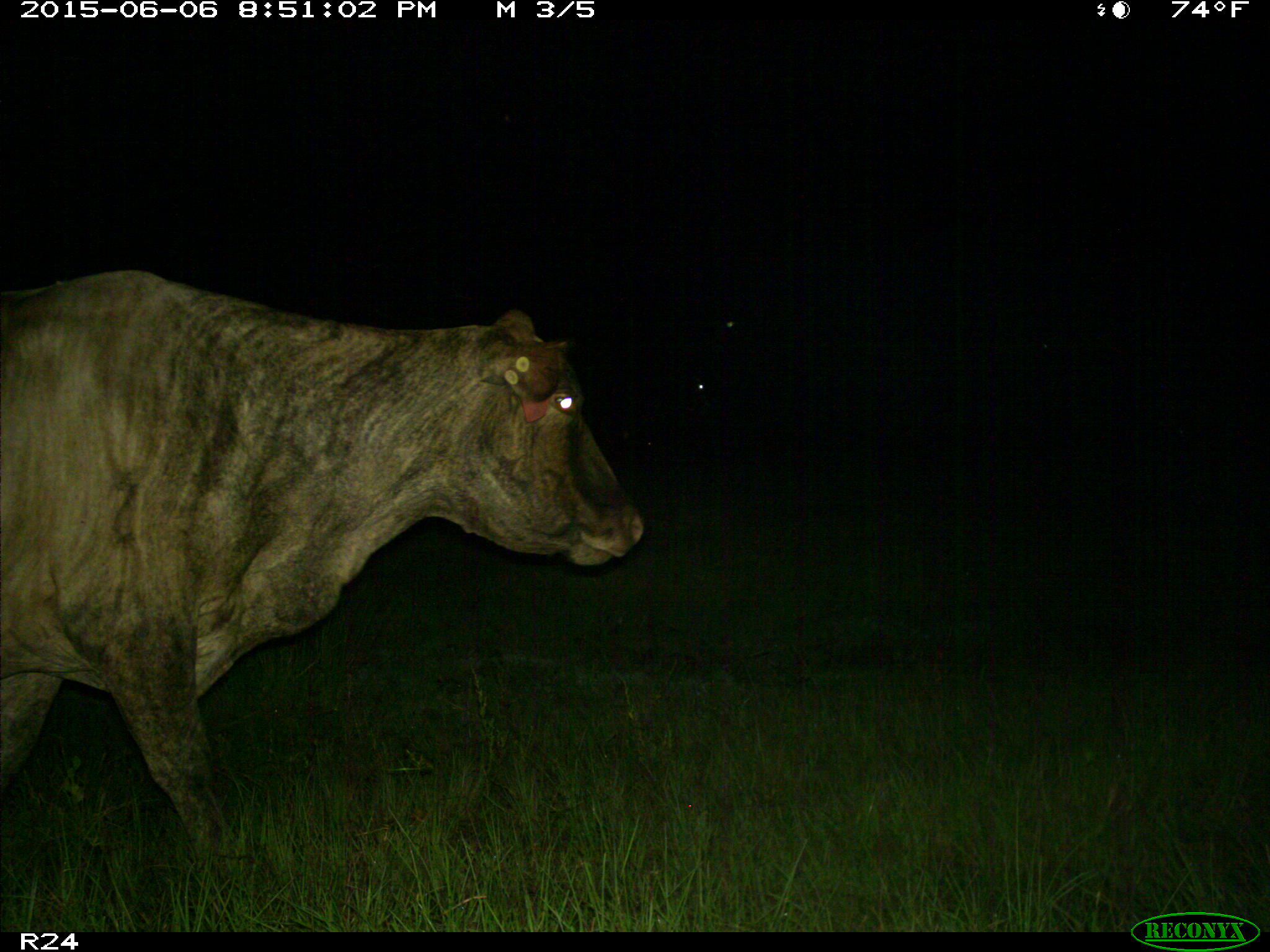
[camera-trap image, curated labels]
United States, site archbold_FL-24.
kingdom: Animalia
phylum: Chordata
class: Mammalia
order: Artiodactyla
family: Bovidae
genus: Bos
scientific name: Bos taurus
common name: domestic cow